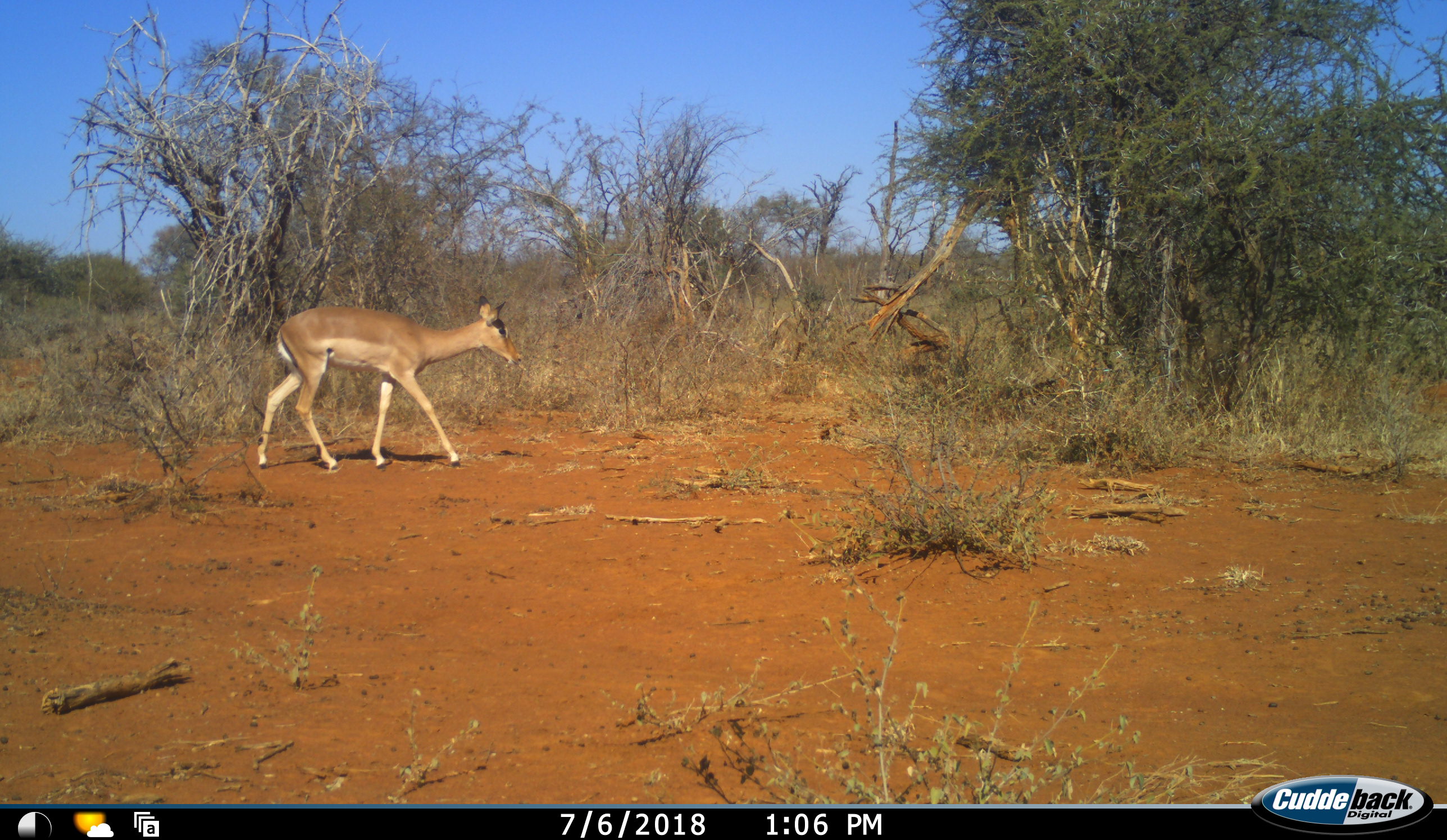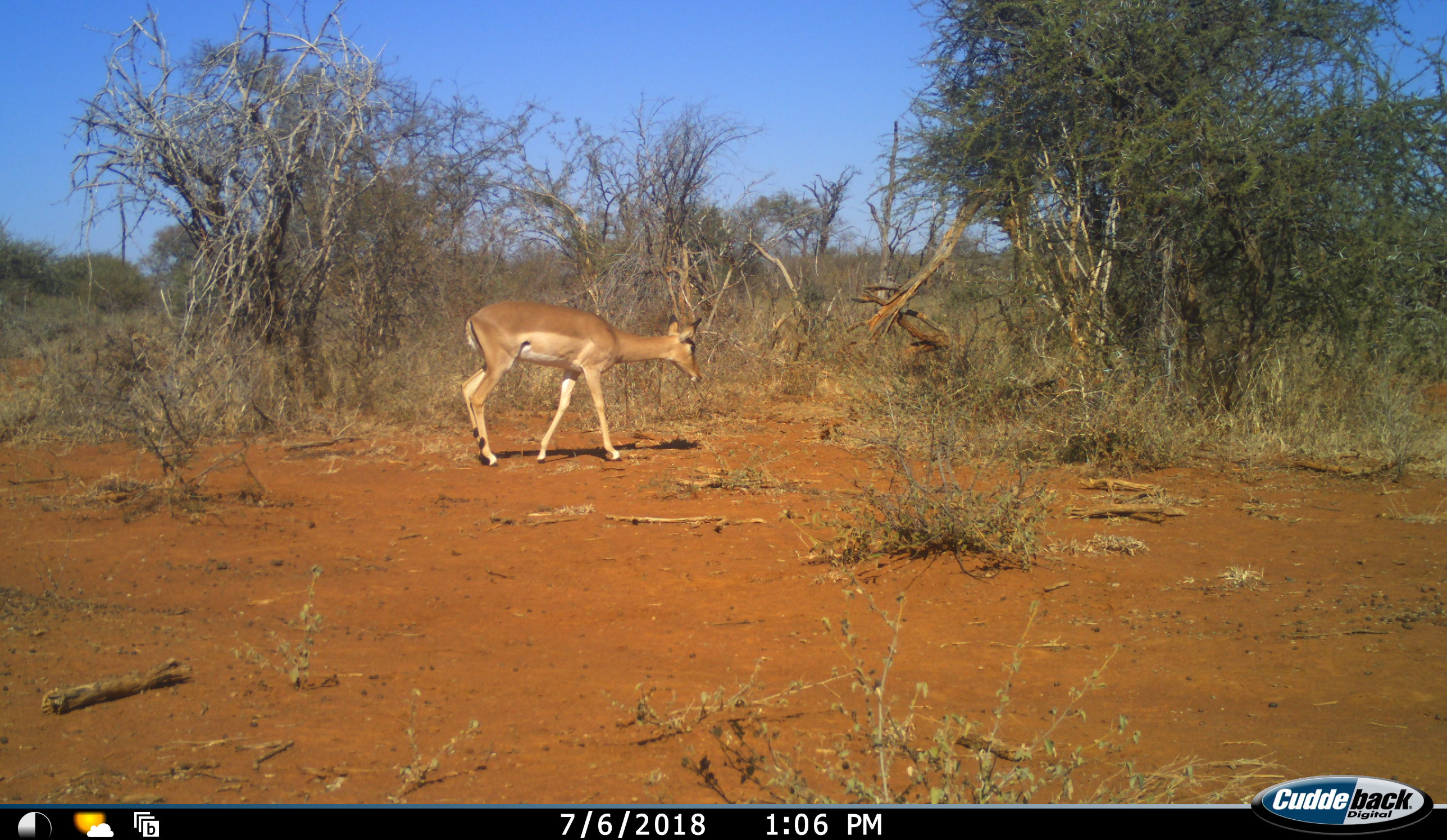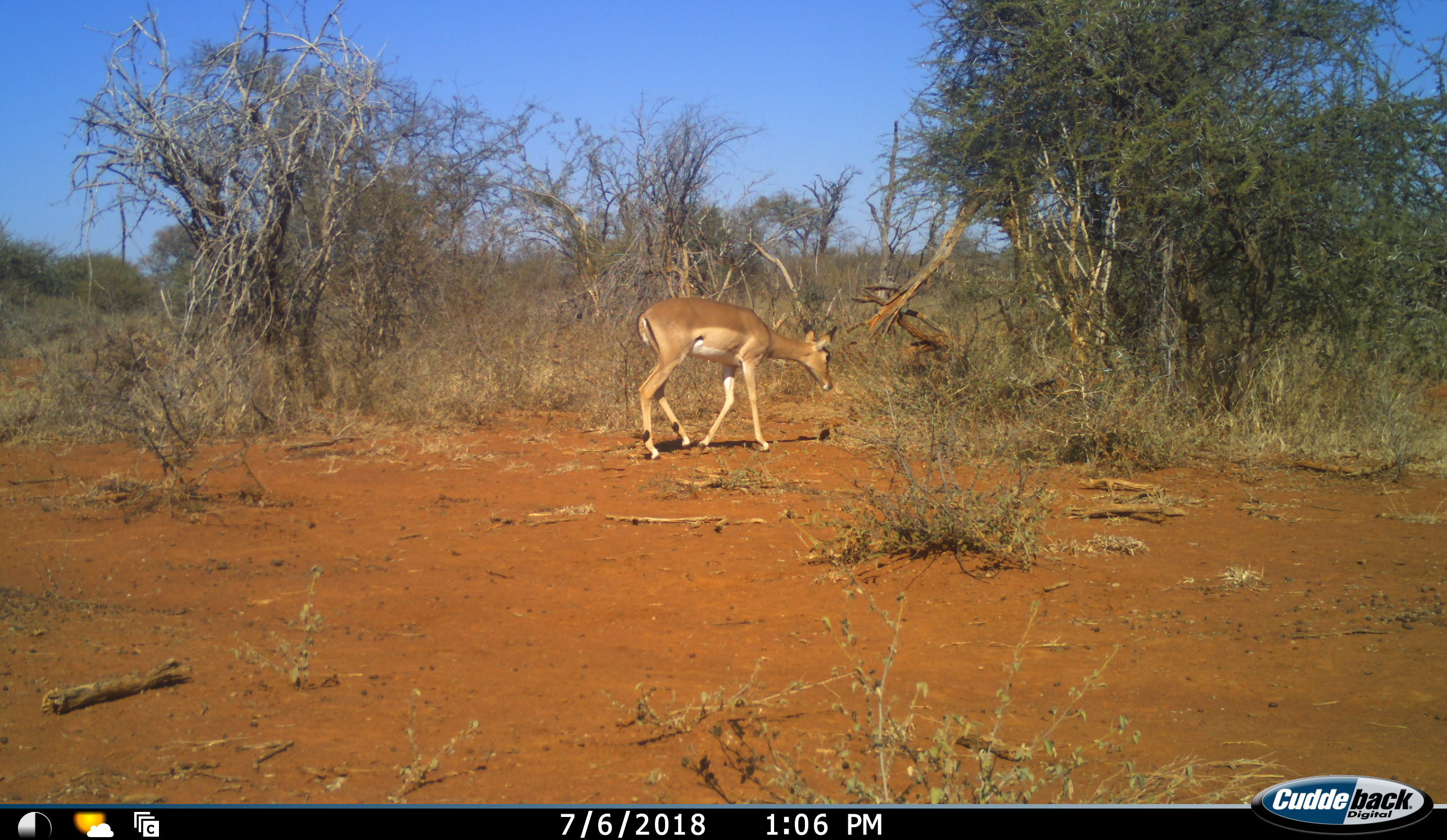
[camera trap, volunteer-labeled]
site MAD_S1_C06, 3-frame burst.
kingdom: Animalia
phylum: Chordata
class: Mammalia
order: Artiodactyla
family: Bovidae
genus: Aepyceros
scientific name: Aepyceros melampus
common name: impala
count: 1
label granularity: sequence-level